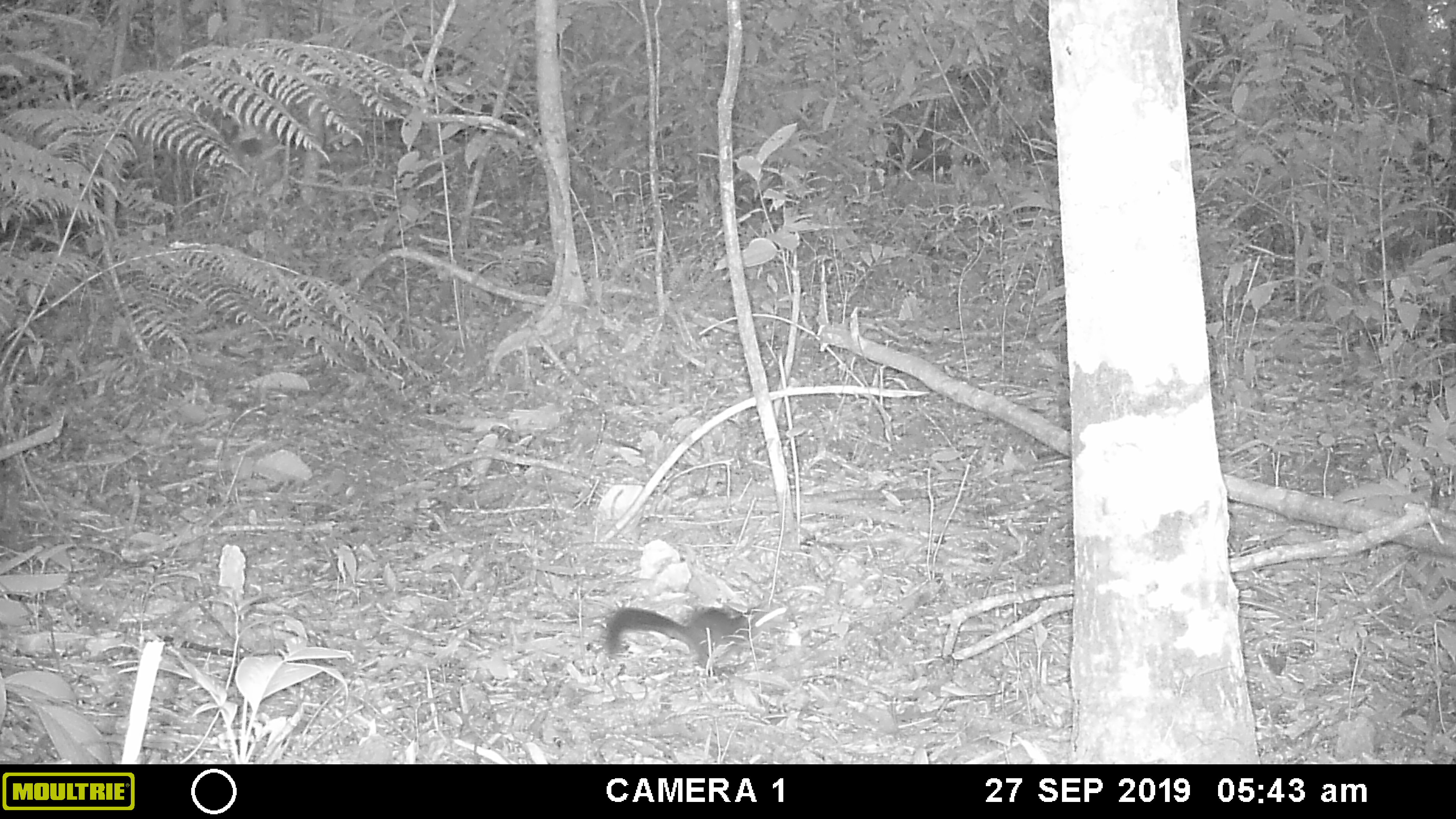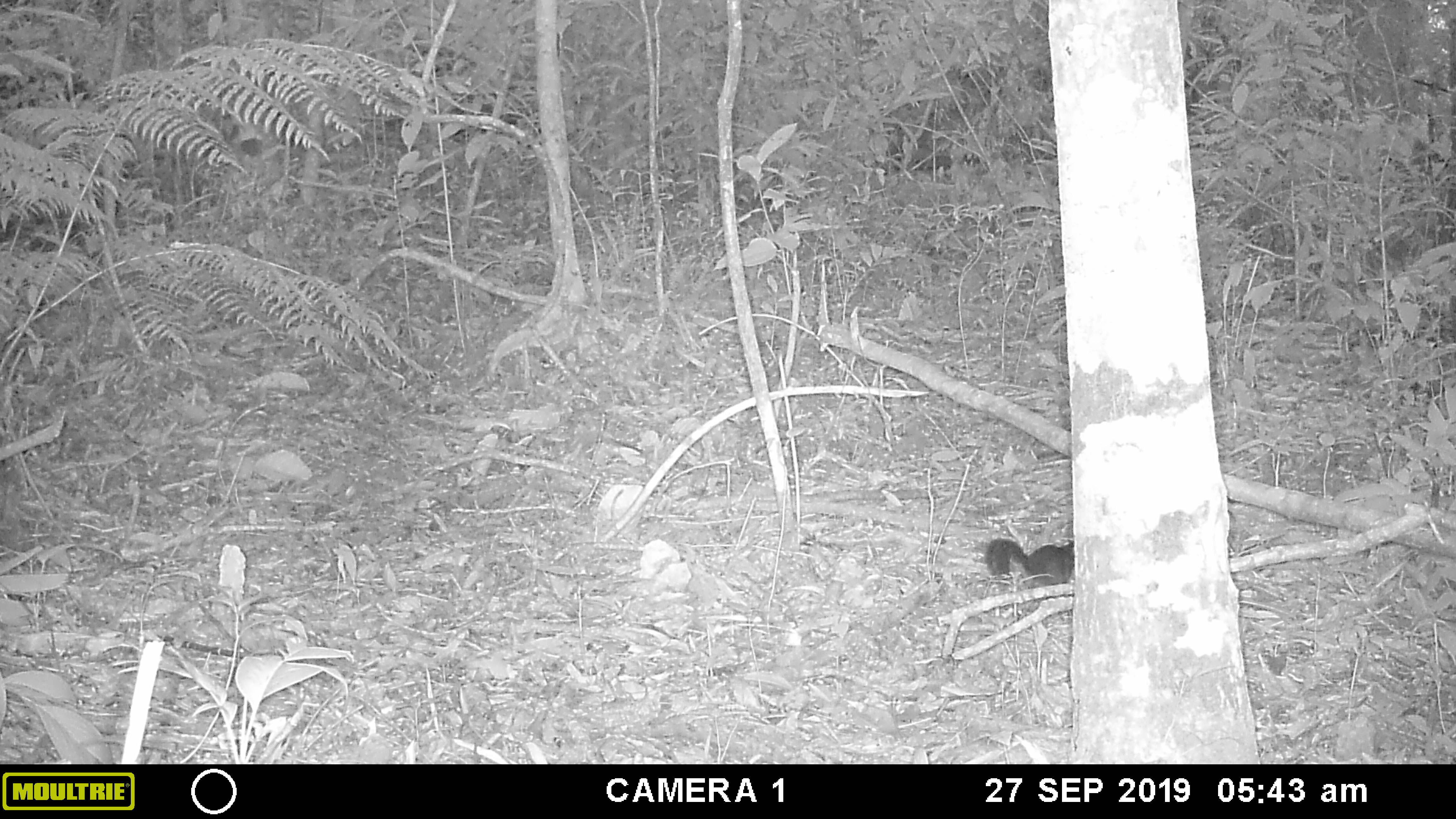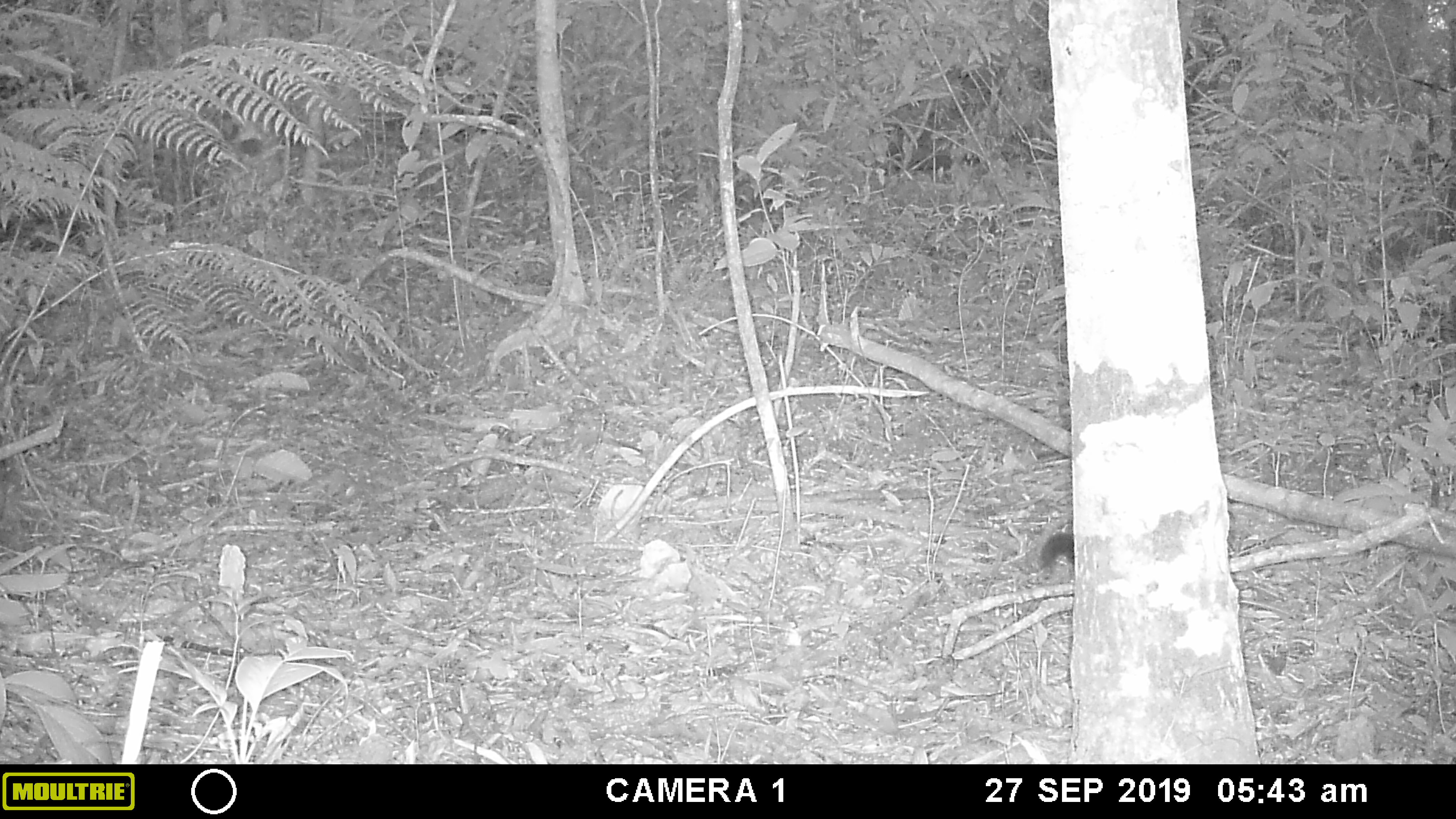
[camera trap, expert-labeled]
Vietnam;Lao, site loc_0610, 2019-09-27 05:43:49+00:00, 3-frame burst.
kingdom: Animalia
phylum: Chordata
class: Mammalia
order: Rodentia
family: Sciuridae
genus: Dremomys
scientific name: Dremomys rufigenis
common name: red-cheeked squirrel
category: red cheeked squirrel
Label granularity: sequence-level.